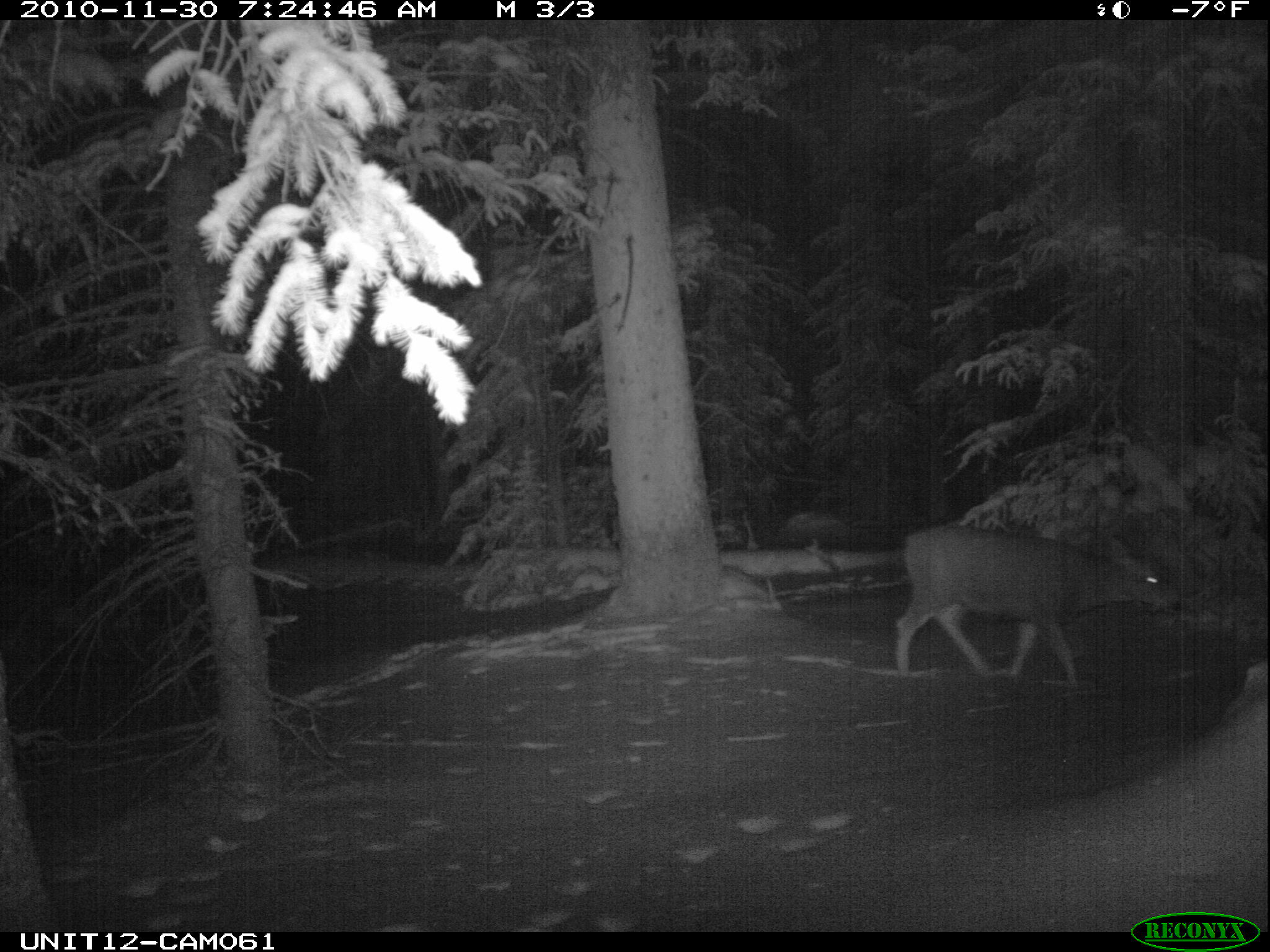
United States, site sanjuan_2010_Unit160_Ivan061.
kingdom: Animalia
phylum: Chordata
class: Mammalia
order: Artiodactyla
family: Cervidae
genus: Odocoileus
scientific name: Odocoileus hemionus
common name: mule deer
Odocoileus hemionus (mule deer).